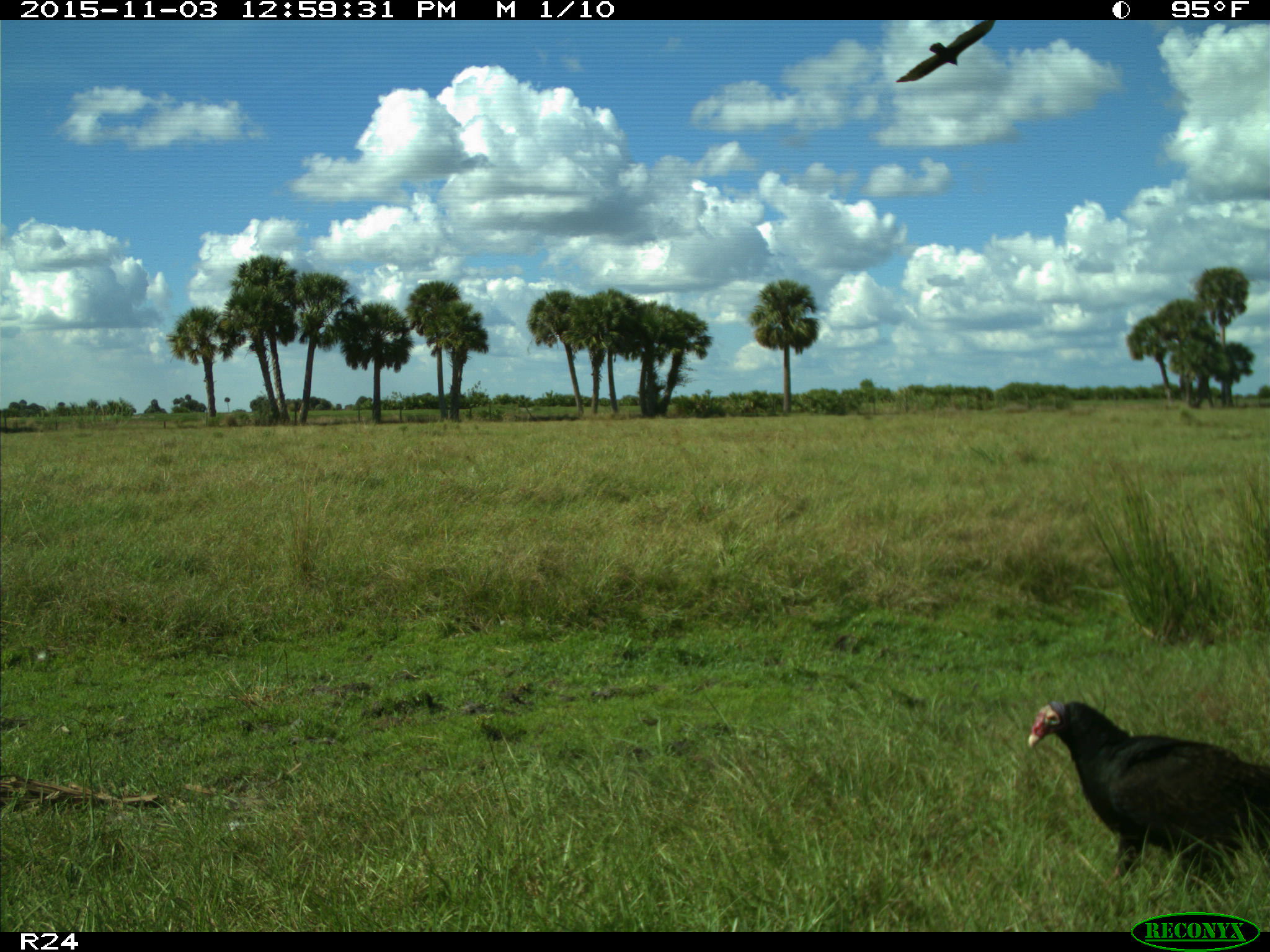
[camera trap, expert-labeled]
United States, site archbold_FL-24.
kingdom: Animalia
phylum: Chordata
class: Aves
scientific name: Aves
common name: birds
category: unidentified bird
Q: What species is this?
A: Unidentified bird (birds) (Aves).